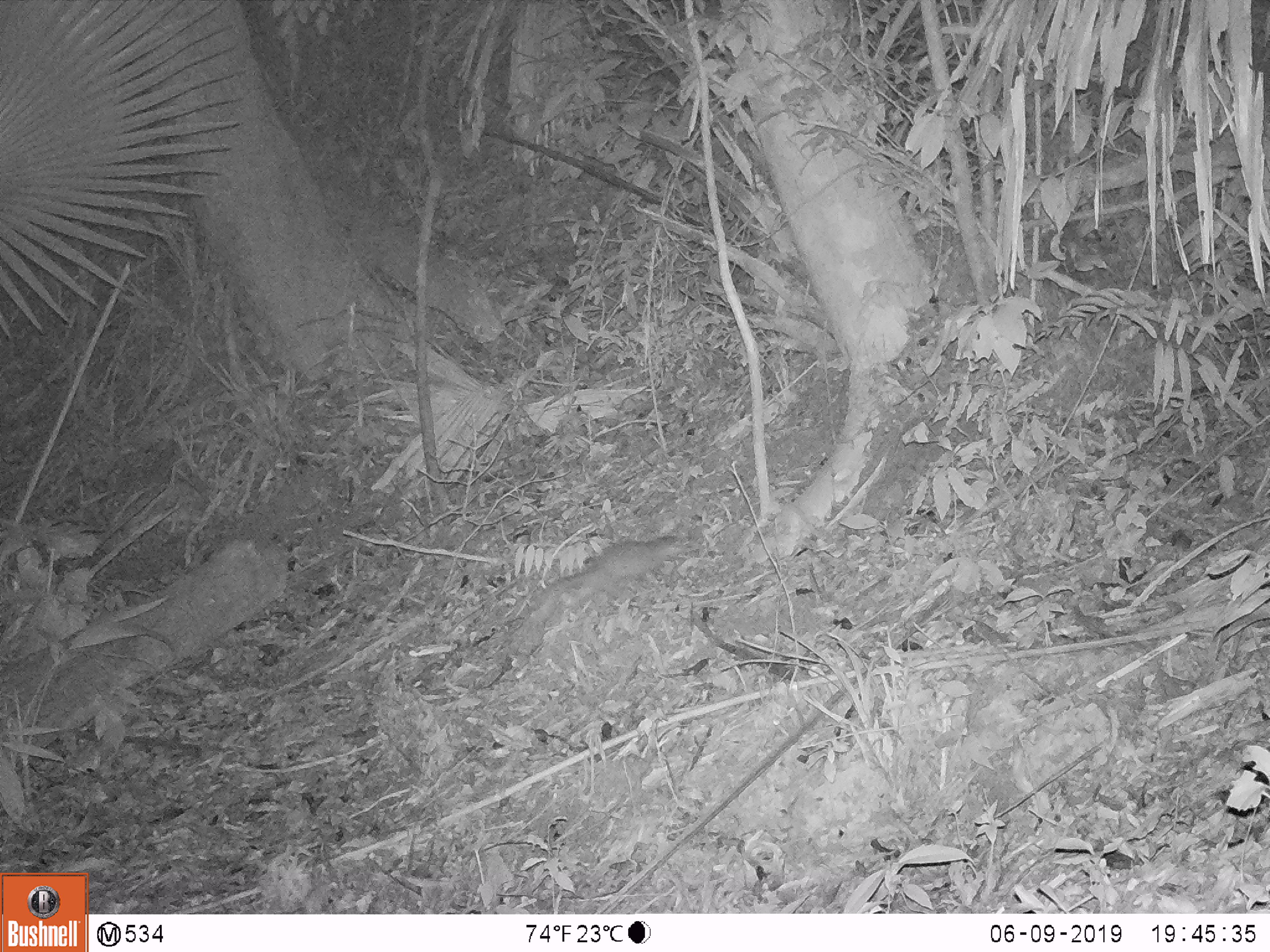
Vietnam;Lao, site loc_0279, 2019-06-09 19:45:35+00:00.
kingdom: Animalia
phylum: Chordata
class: Mammalia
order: Carnivora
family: Mustelidae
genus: Melogale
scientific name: Melogale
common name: ferret badger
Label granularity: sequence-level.